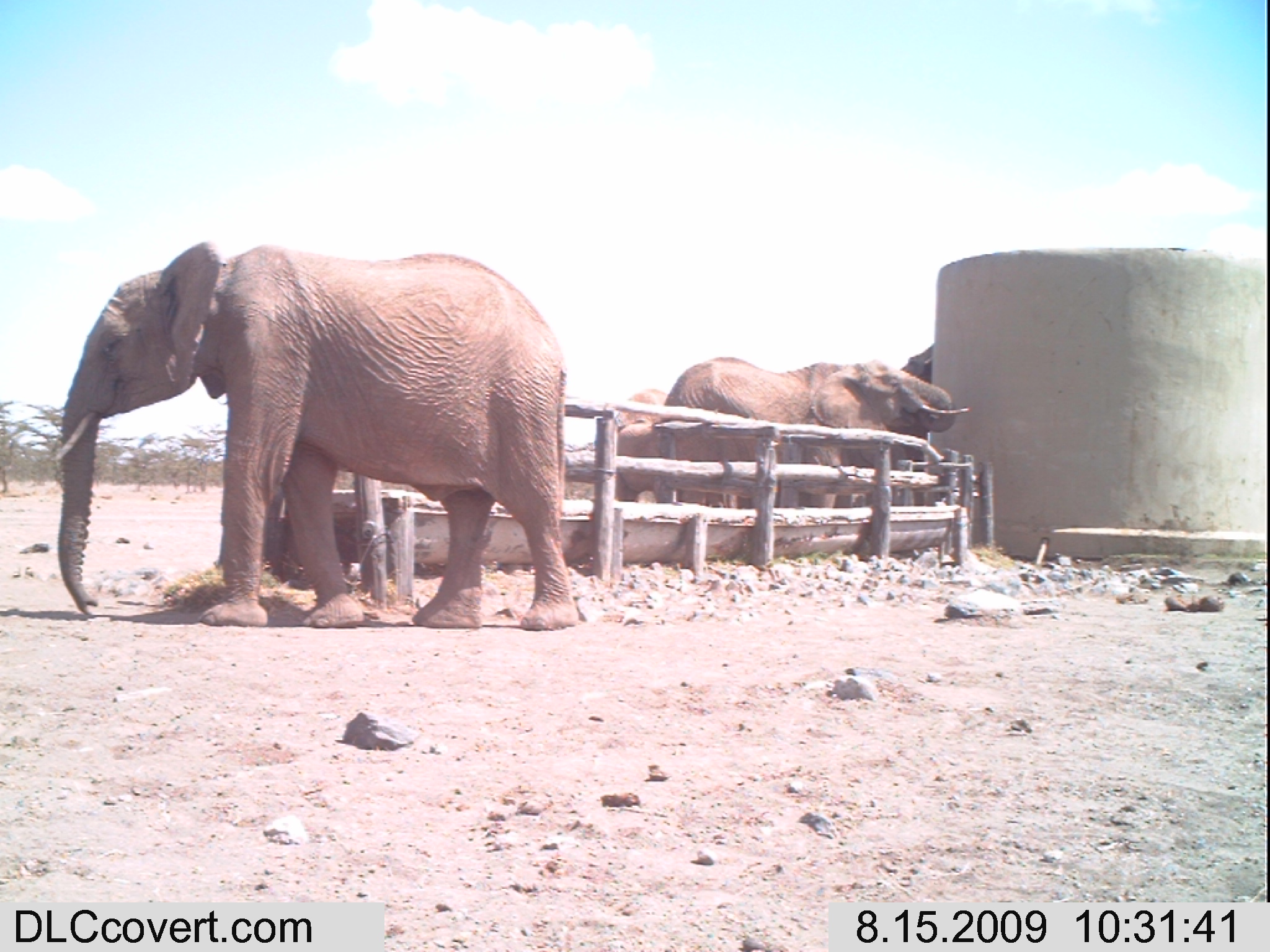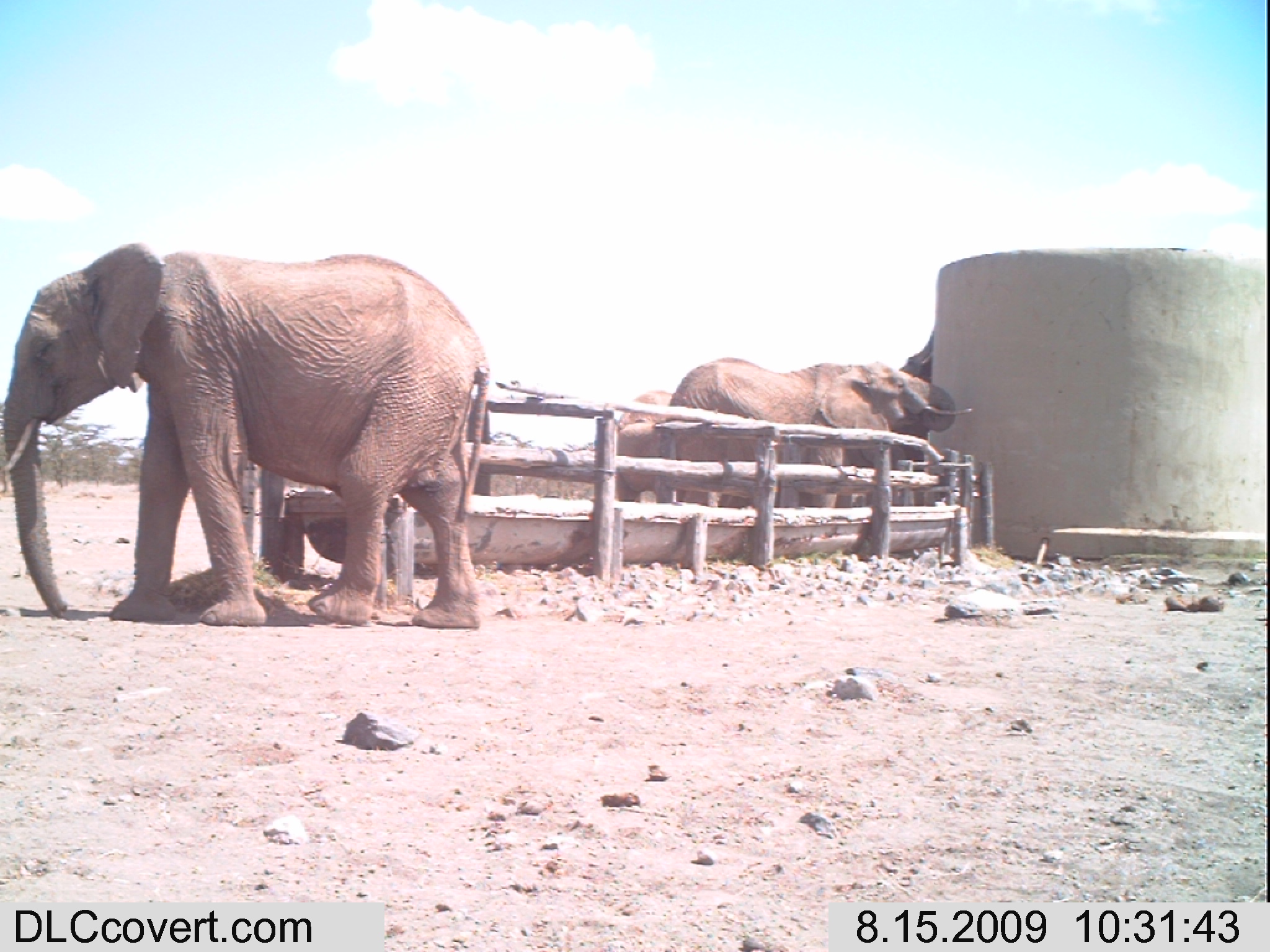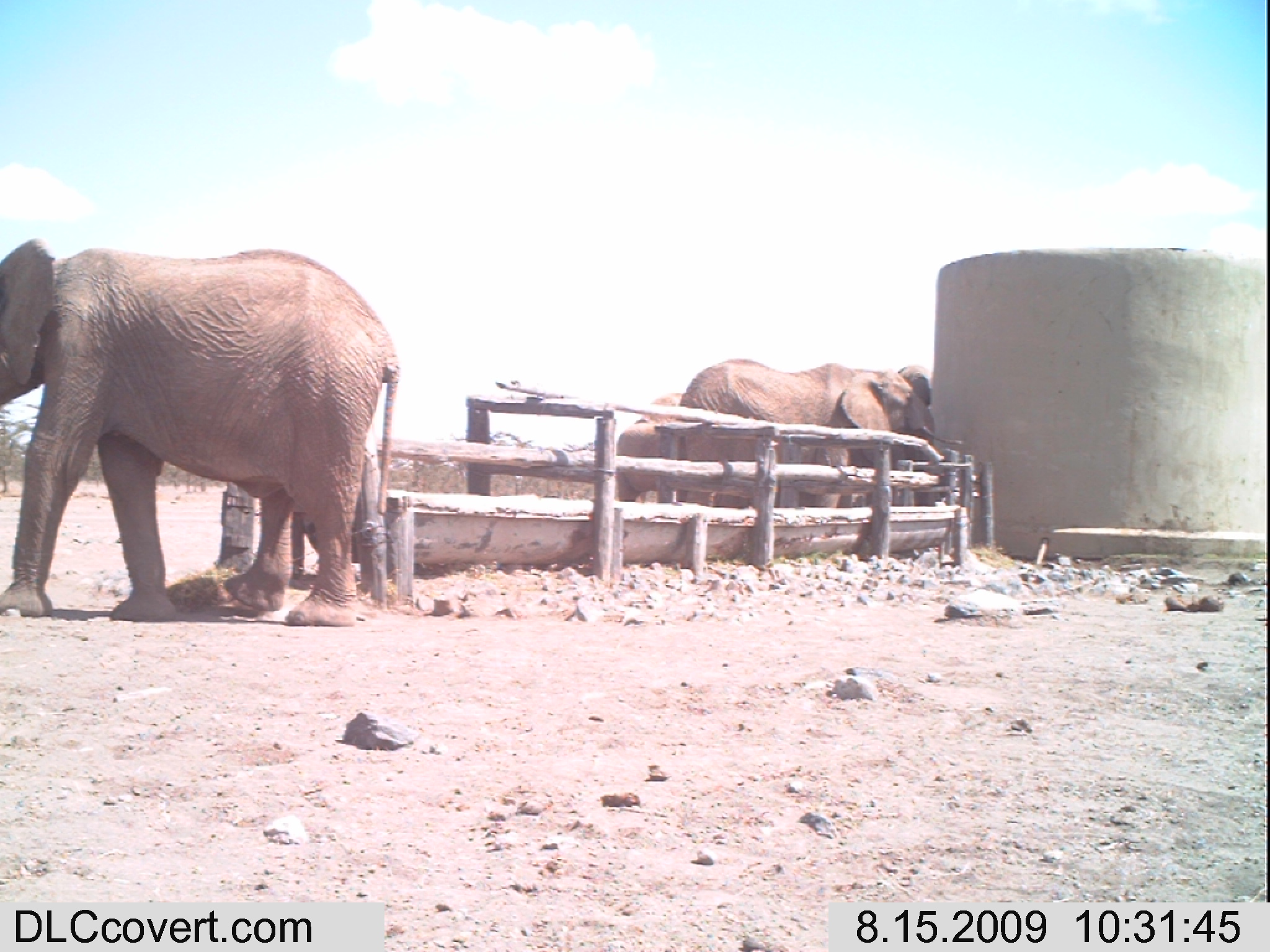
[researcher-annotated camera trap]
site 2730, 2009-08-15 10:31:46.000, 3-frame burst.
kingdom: Animalia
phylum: Chordata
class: Mammalia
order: Proboscidea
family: Elephantidae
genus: Loxodonta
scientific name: Loxodonta africana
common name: african bush elephant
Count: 4.